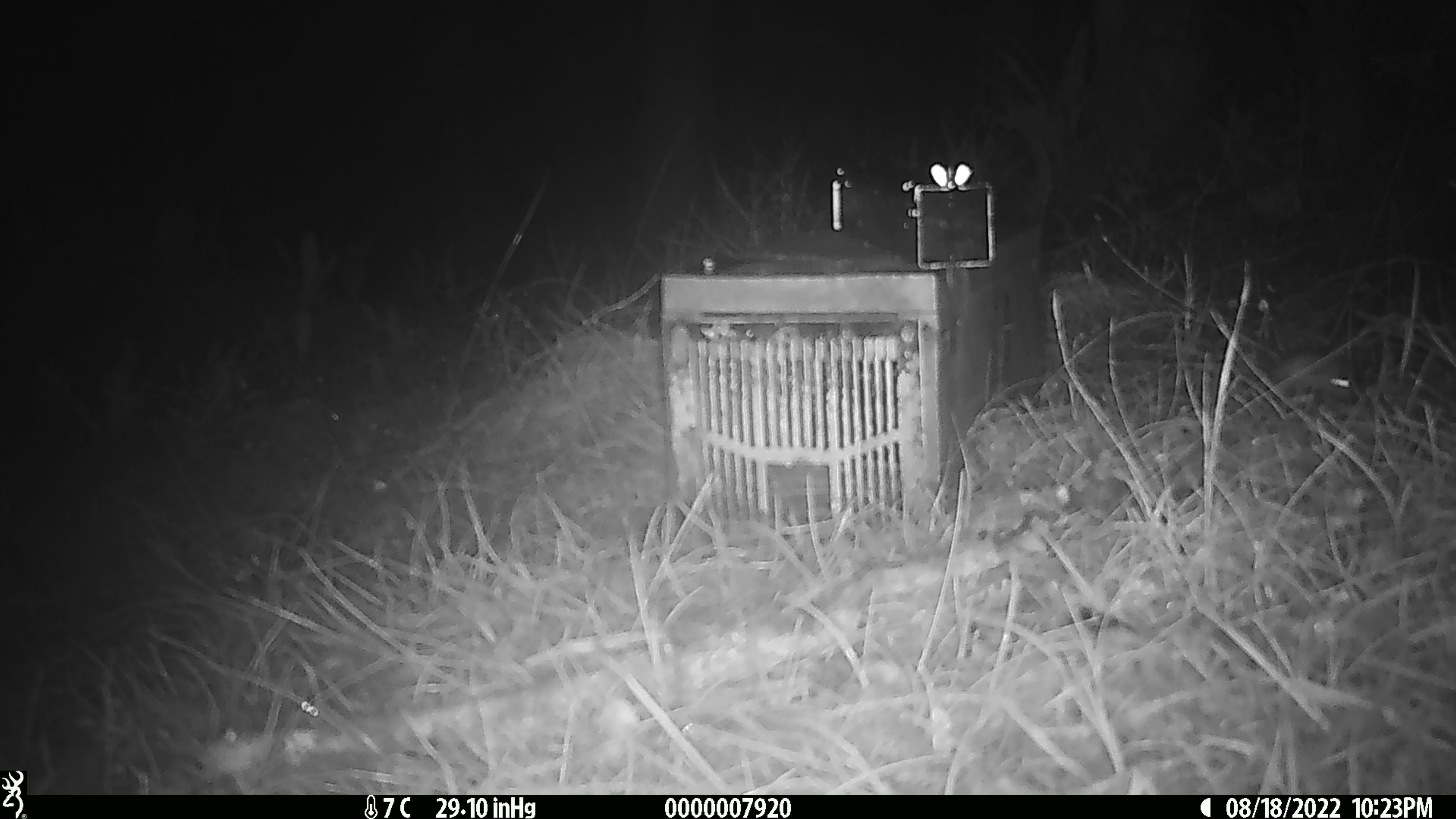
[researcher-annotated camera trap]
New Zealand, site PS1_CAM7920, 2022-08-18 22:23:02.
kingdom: Animalia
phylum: Chordata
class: Mammalia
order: Rodentia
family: Muridae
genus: Mus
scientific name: Mus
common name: mouse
Mouse (Mus).